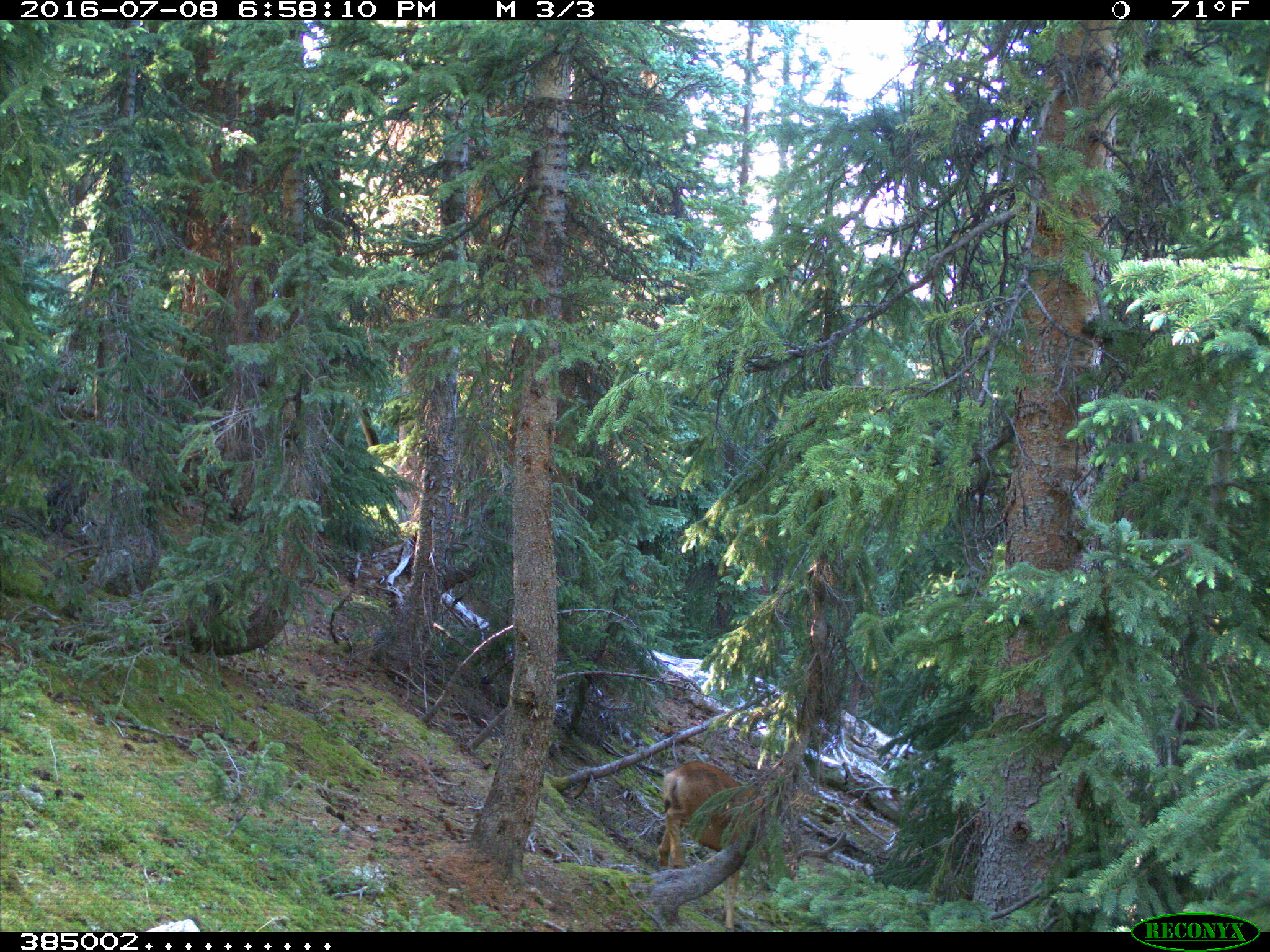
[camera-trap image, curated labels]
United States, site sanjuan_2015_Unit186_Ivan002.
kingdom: Animalia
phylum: Chordata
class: Mammalia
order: Artiodactyla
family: Cervidae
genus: Odocoileus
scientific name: Odocoileus hemionus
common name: mule deer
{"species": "Odocoileus hemionus (mule deer)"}